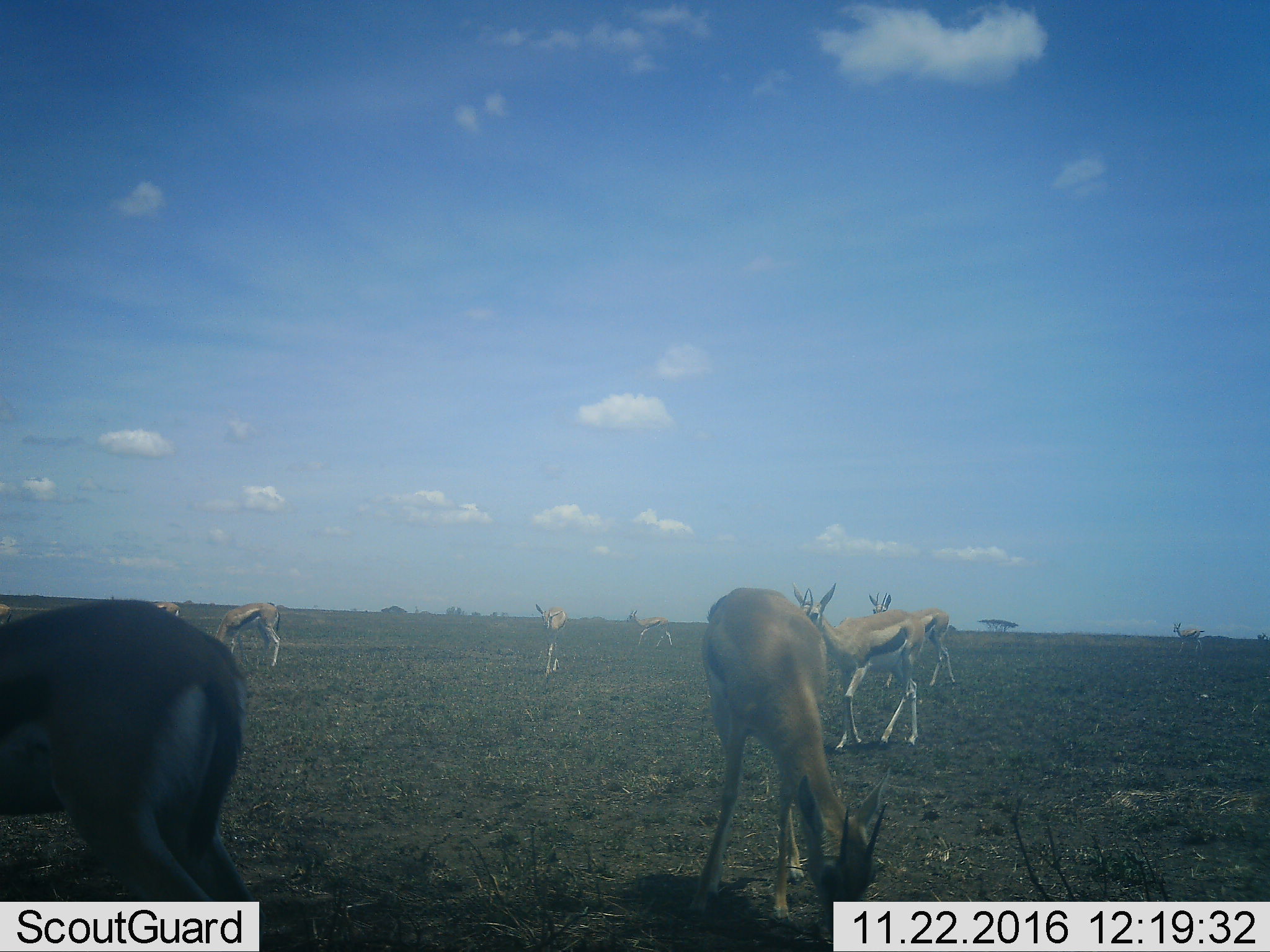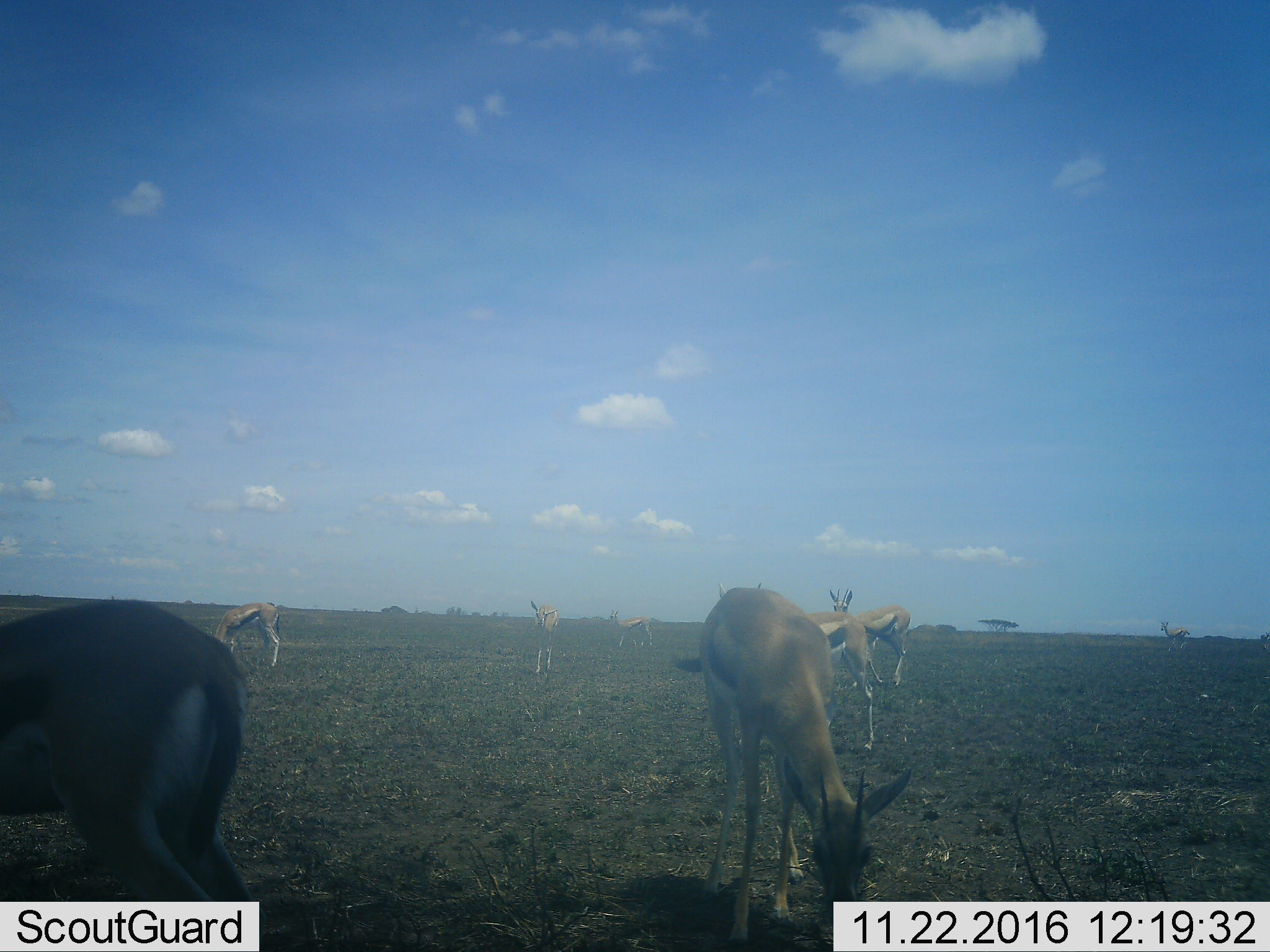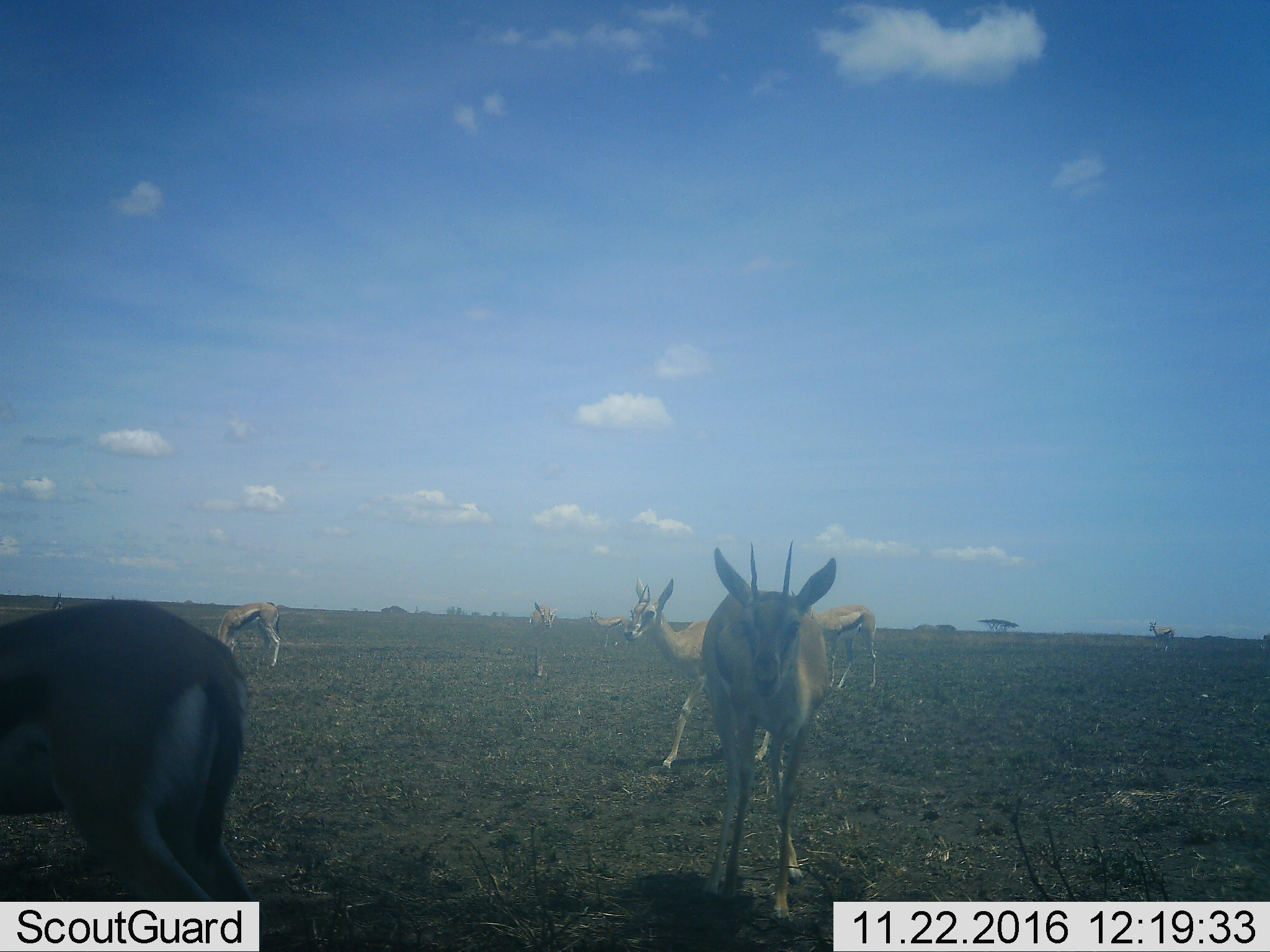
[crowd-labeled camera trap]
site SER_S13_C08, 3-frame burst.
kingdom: Animalia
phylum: Chordata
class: Mammalia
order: Artiodactyla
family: Bovidae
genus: Eudorcas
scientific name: Eudorcas thomsonii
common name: thomson's gazelle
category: gazellethomsons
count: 10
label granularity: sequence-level